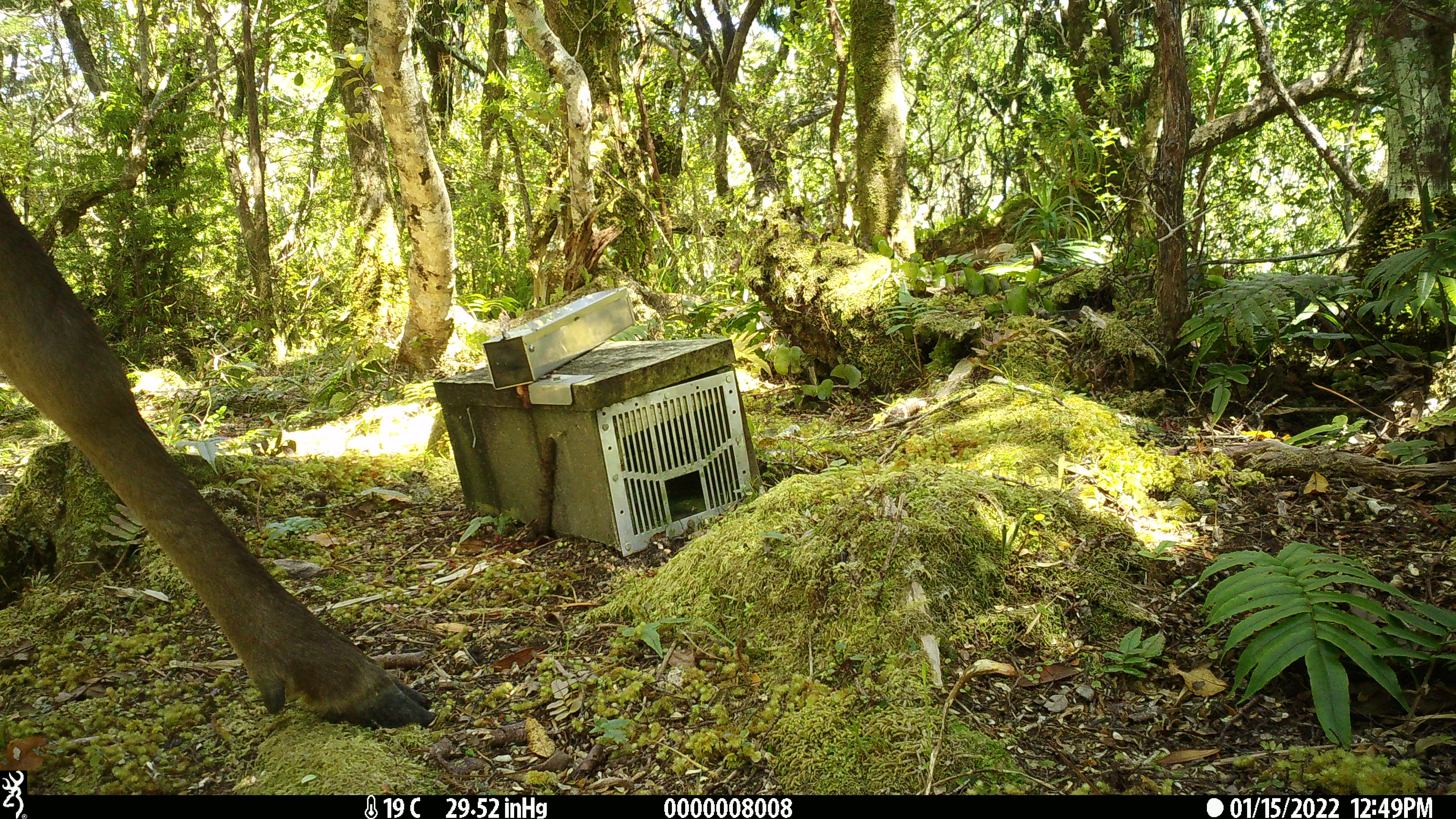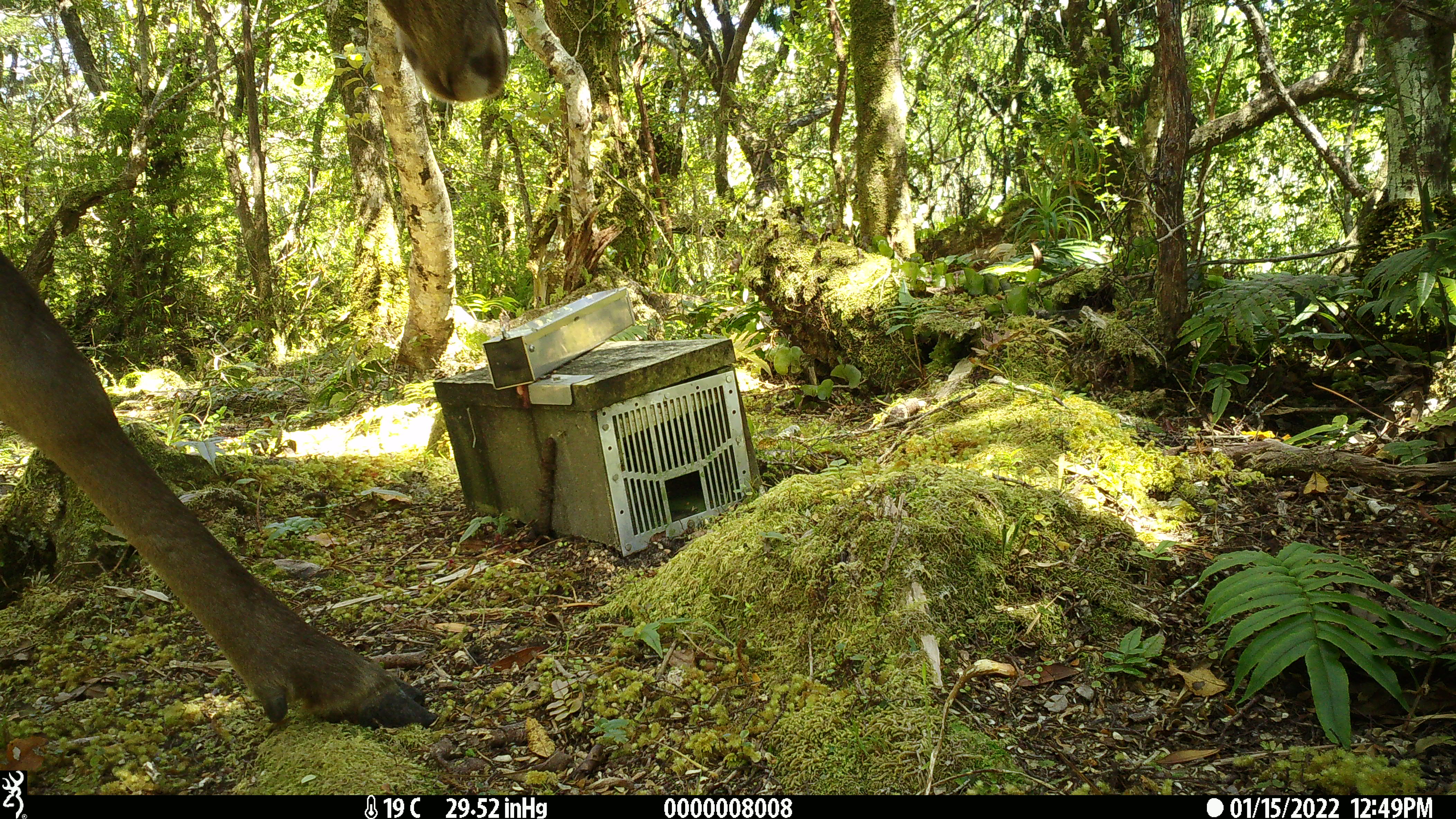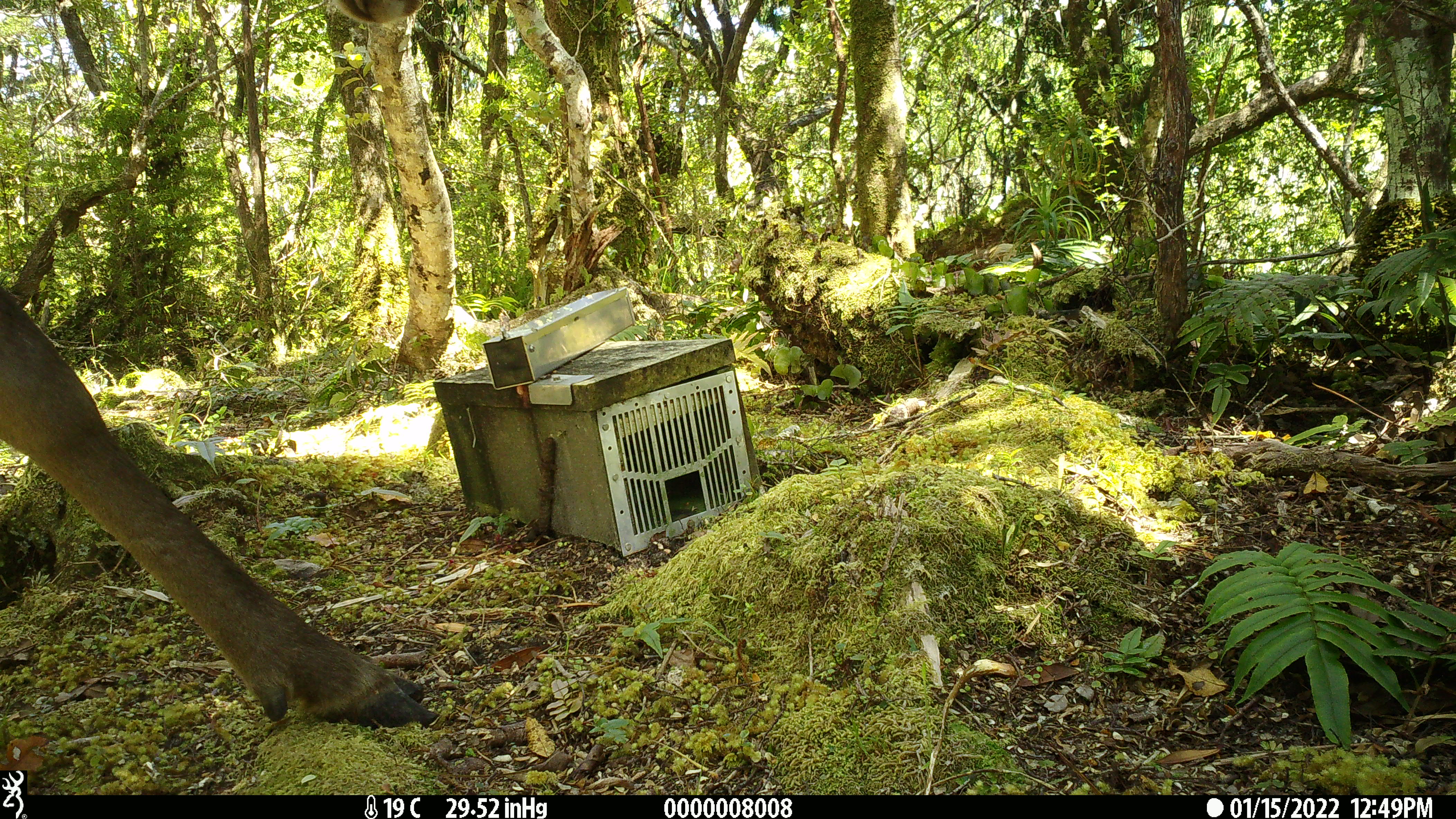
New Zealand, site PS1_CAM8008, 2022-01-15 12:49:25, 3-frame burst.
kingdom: Animalia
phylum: Chordata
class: Mammalia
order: Artiodactyla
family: Cervidae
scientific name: Cervidae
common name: deer